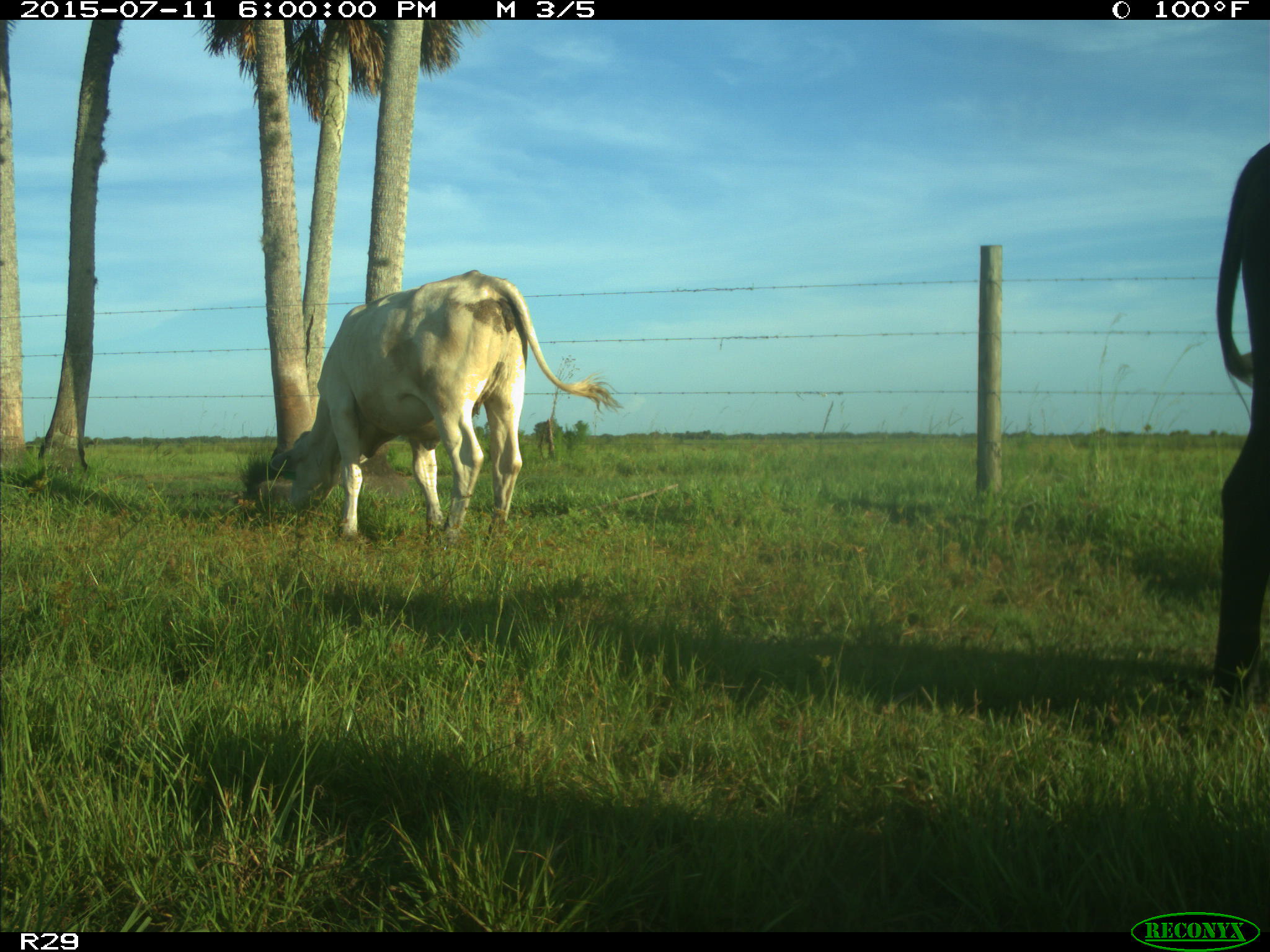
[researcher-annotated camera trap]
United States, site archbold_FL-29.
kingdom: Animalia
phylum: Chordata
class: Mammalia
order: Artiodactyla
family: Bovidae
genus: Bos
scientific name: Bos taurus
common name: domestic cow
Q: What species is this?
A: Bos taurus (domestic cow).